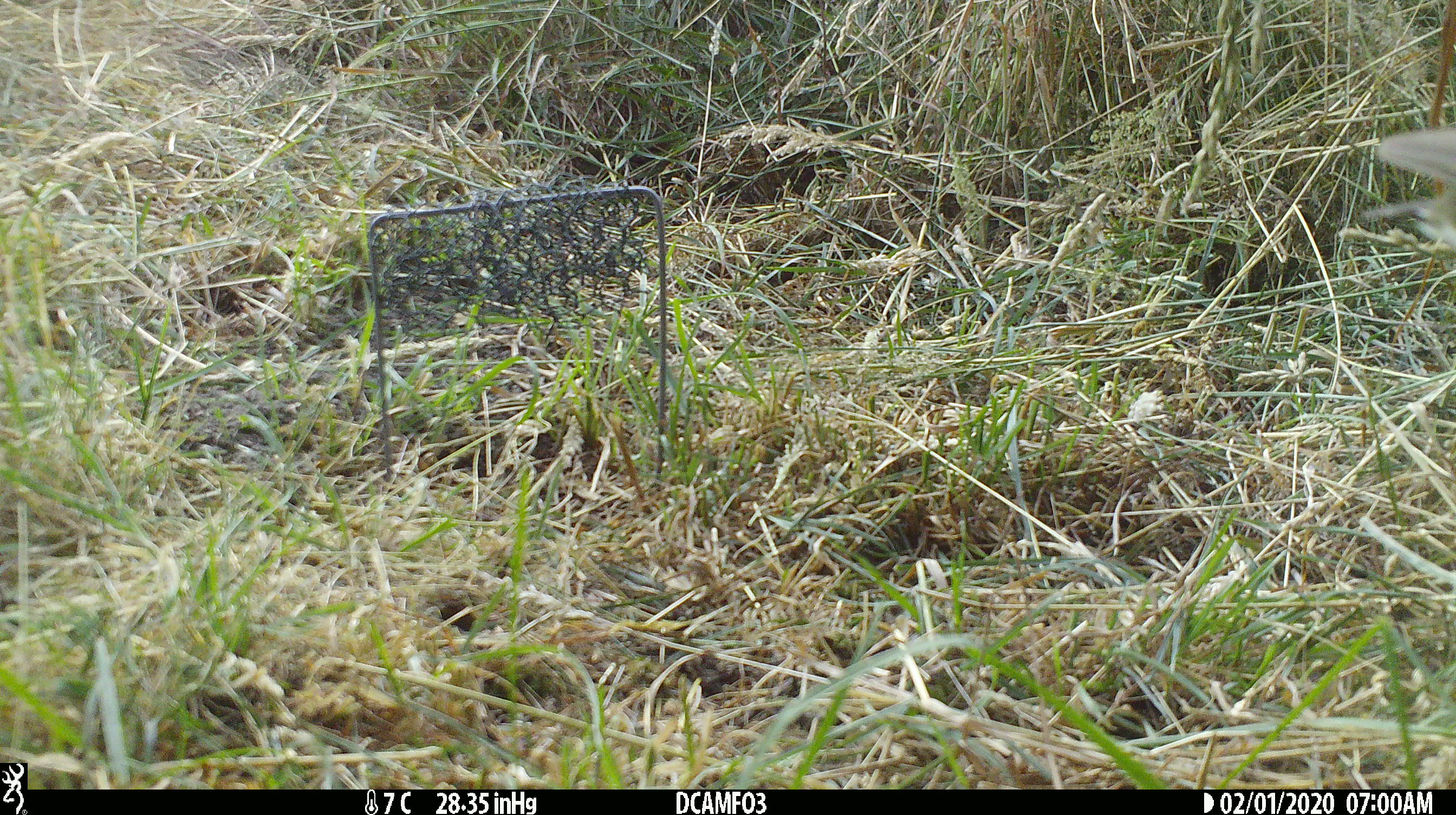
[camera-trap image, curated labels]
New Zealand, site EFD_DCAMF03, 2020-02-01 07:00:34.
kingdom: Animalia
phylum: Chordata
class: Aves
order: Passeriformes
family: Turdidae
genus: Turdus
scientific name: Turdus philomelos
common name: song thrush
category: thrush